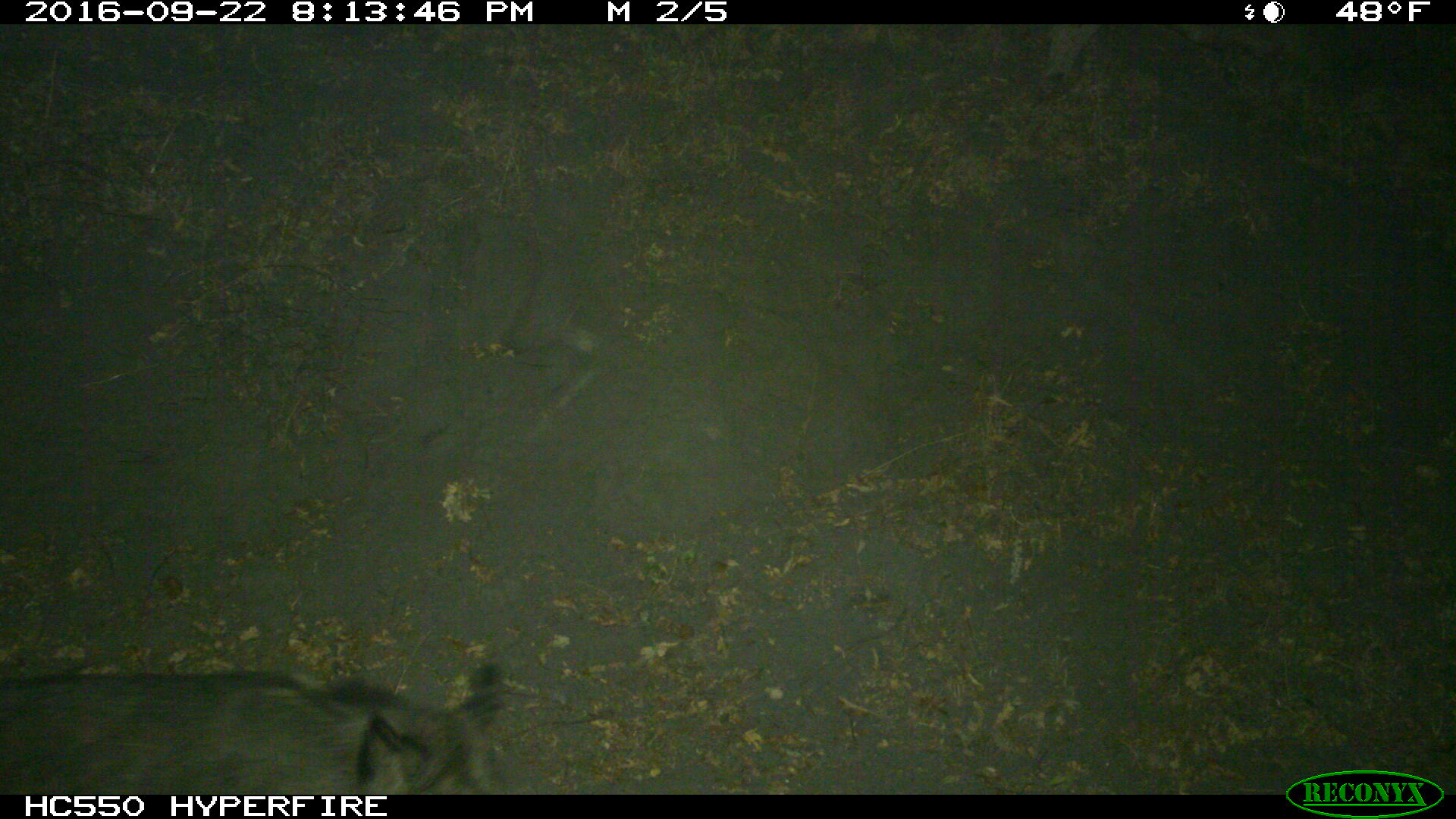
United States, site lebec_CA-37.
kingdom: Animalia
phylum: Chordata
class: Mammalia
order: Artiodactyla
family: Suidae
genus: Sus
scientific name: Sus scrofa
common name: wild boar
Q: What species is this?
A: Sus scrofa (wild boar).